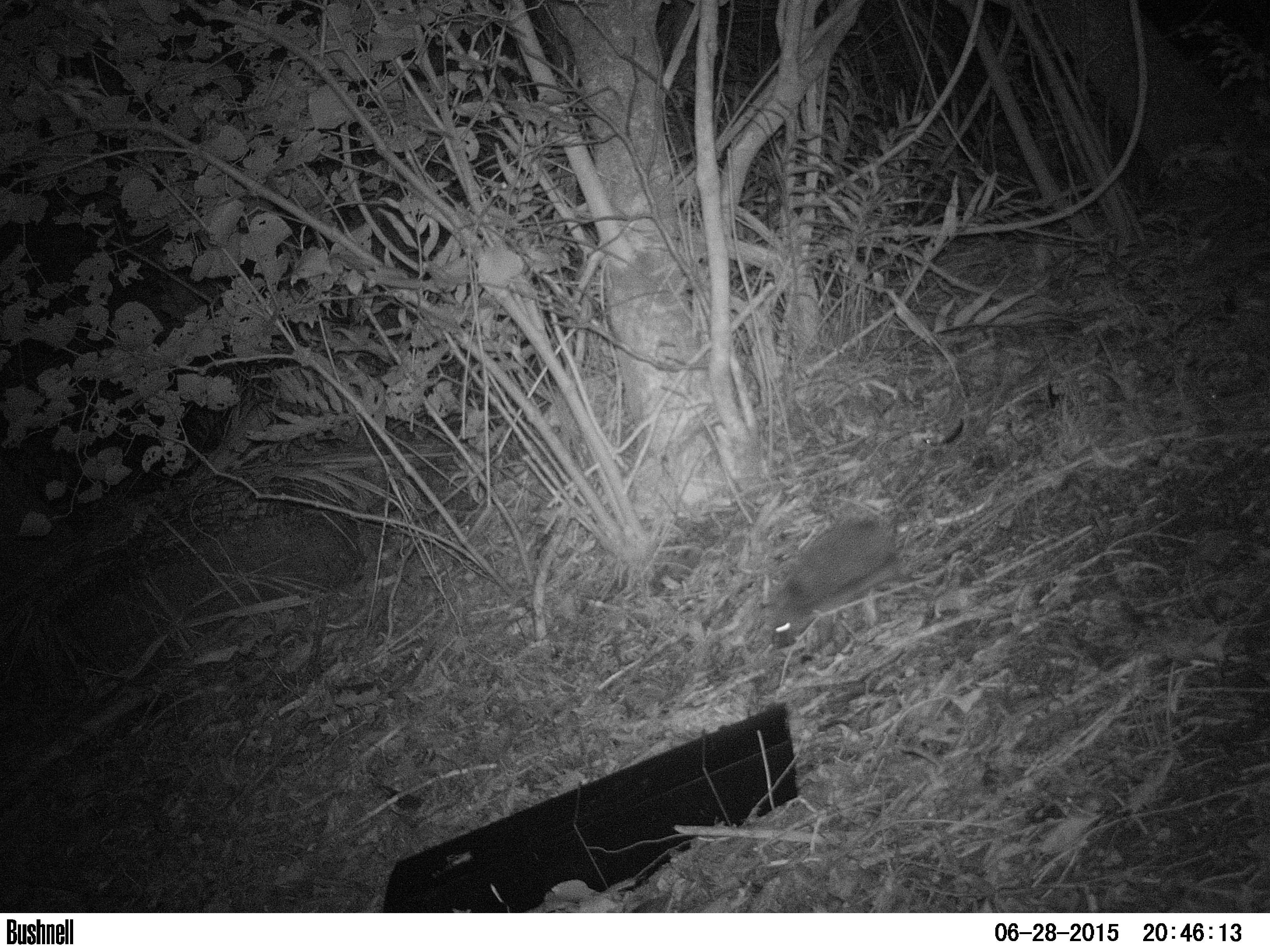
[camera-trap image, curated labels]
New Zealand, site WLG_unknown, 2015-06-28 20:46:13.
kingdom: Animalia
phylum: Chordata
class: Mammalia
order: Eulipotyphla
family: Erinaceidae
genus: Erinaceus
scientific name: Erinaceus europaeus europaeus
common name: european hedgehog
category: hedgehog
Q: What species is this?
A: Hedgehog (european hedgehog) (Erinaceus europaeus europaeus).